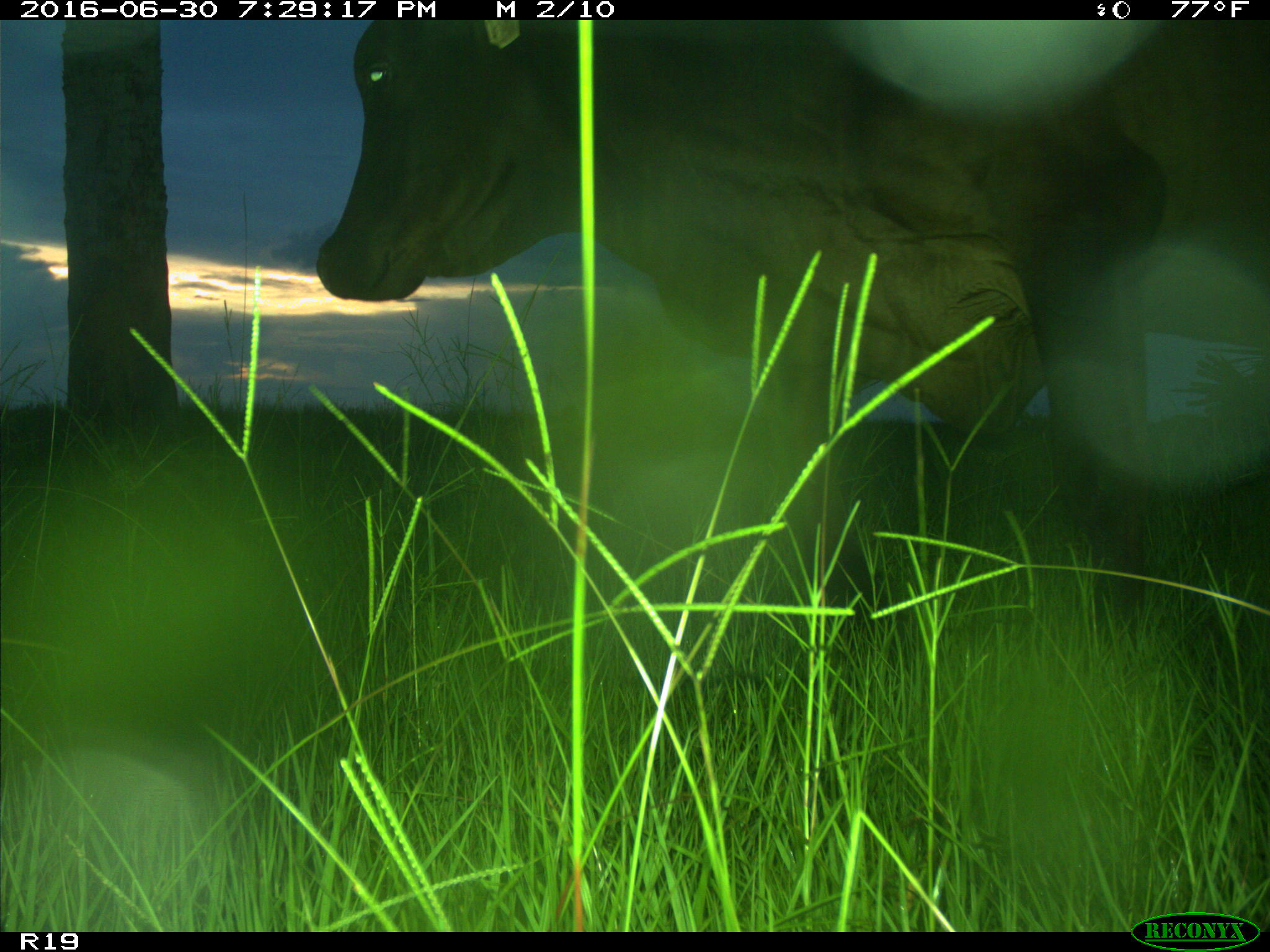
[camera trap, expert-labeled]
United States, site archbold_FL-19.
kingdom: Animalia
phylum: Chordata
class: Mammalia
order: Artiodactyla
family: Bovidae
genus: Bos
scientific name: Bos taurus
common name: domestic cow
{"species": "Bos taurus (domestic cow)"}